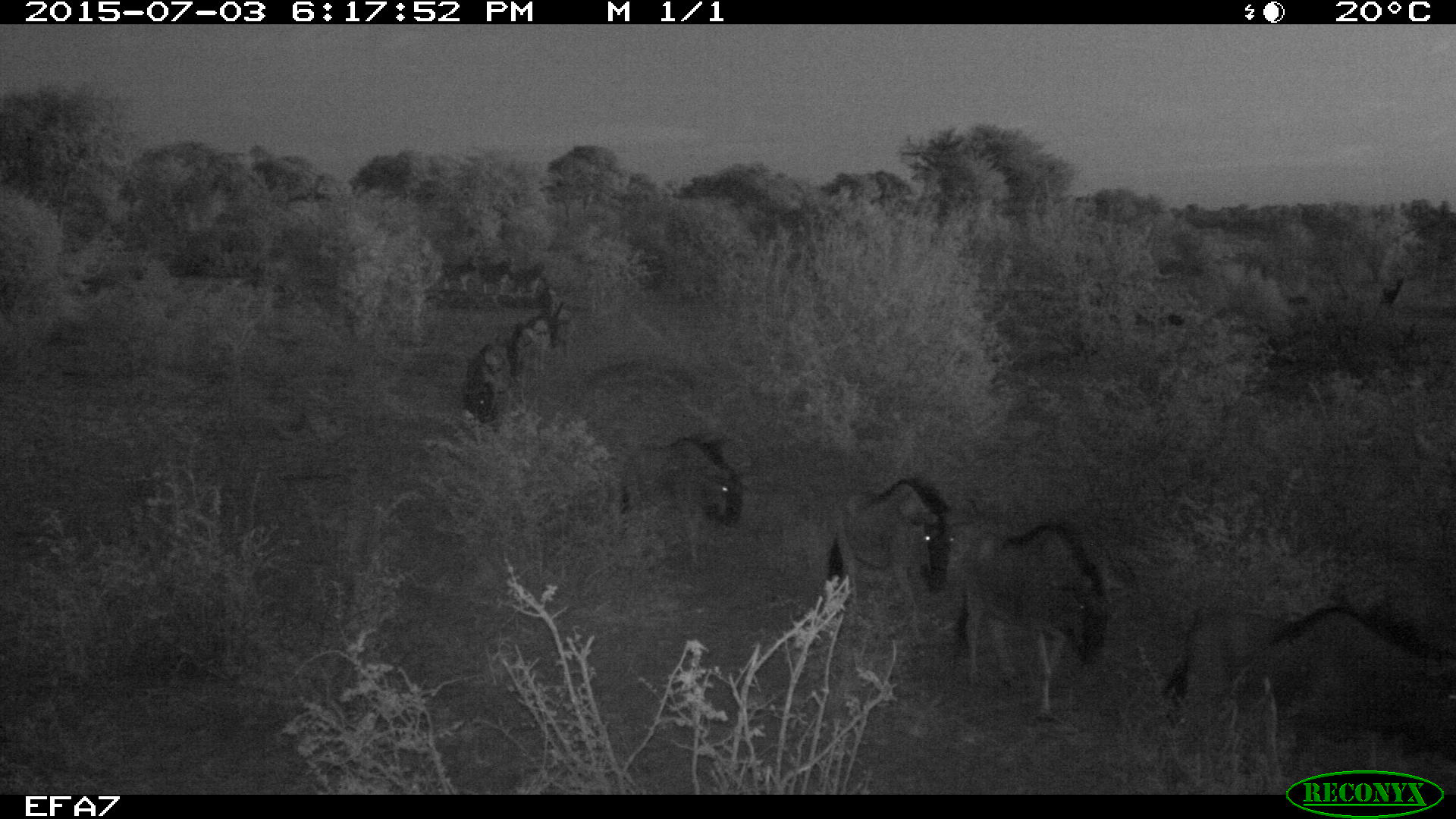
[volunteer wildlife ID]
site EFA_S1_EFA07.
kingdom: Animalia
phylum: Chordata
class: Mammalia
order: Artiodactyla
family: Bovidae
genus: Connochaetes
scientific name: Connochaetes taurinus taurinus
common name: blue wildebeest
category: wildebeestblue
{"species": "wildebeestblue (blue wildebeest) (Connochaetes taurinus taurinus)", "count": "8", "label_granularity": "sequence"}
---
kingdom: Animalia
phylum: Chordata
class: Mammalia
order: Perissodactyla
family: Equidae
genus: Equus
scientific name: Equus quagga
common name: plains zebra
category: zebraplains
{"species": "zebraplains (plains zebra) (Equus quagga)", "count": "3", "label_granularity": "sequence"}